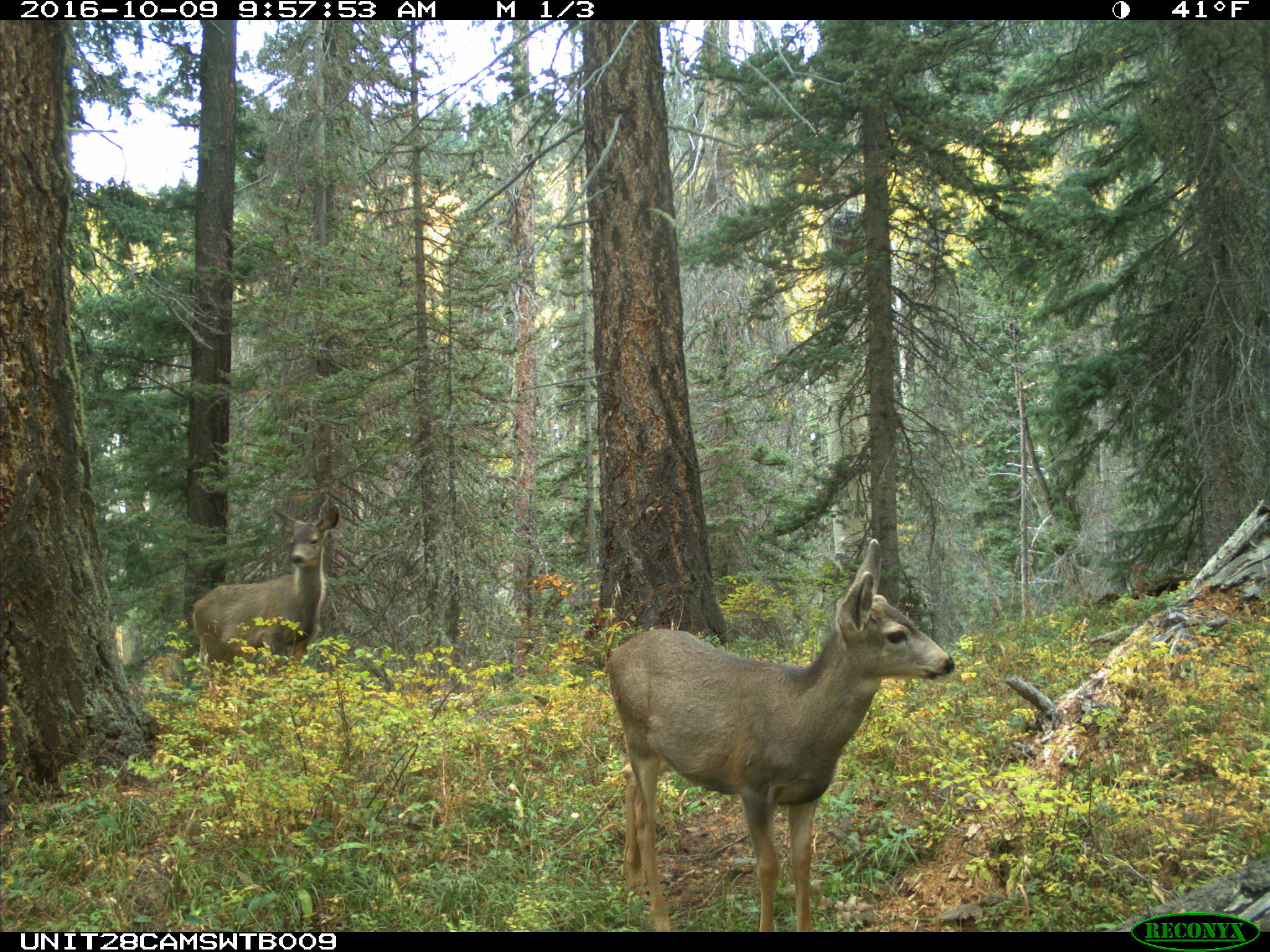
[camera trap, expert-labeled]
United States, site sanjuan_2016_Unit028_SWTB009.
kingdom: Animalia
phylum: Chordata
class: Mammalia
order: Artiodactyla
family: Cervidae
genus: Odocoileus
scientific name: Odocoileus hemionus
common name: mule deer